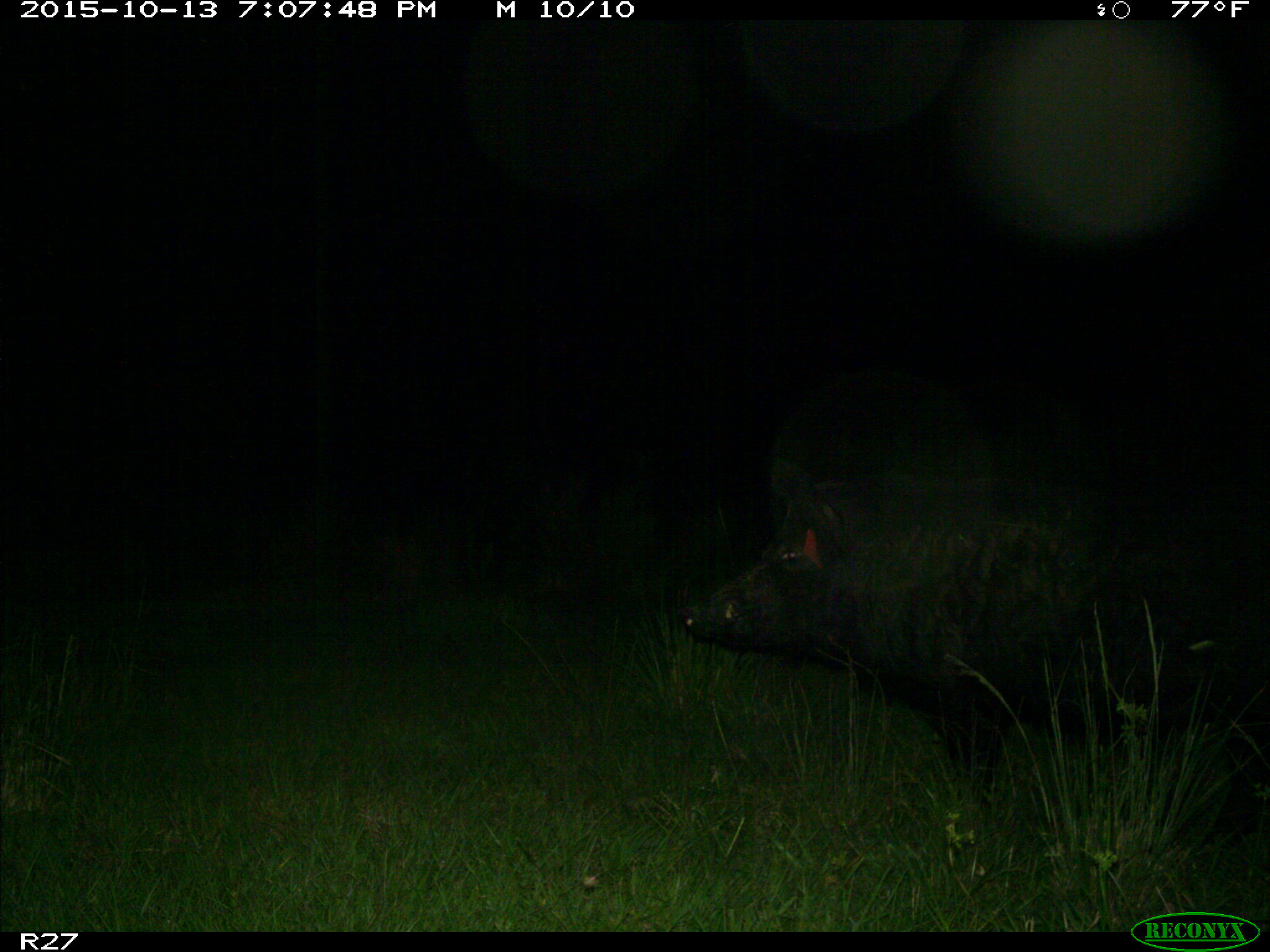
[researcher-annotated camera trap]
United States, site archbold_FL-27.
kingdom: Animalia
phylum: Chordata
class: Mammalia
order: Artiodactyla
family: Suidae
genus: Sus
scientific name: Sus scrofa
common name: wild boar